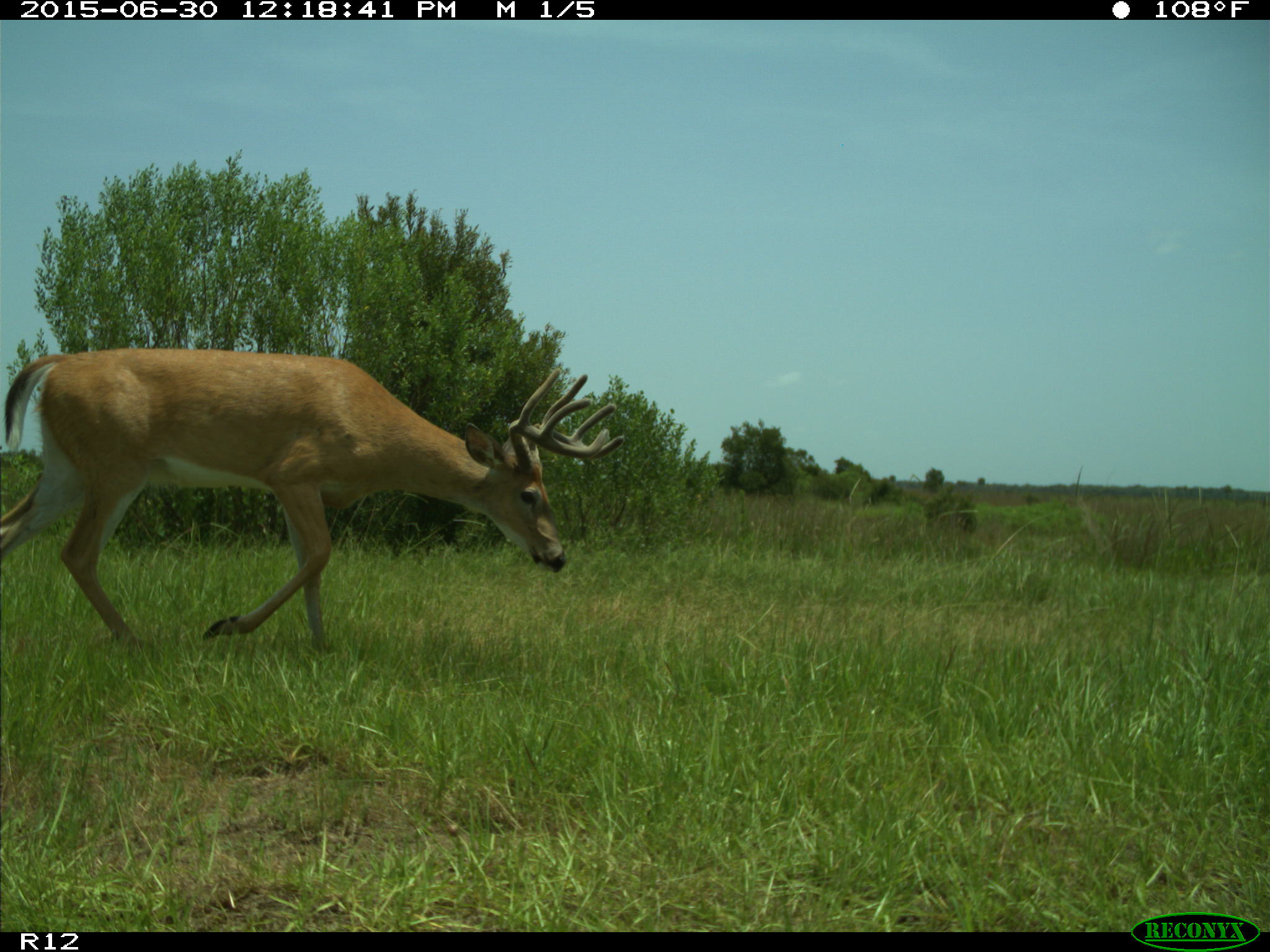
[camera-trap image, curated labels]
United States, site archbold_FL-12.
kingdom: Animalia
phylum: Chordata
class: Mammalia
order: Artiodactyla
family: Cervidae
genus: Odocoileus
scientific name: Odocoileus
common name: deer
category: unidentified deer